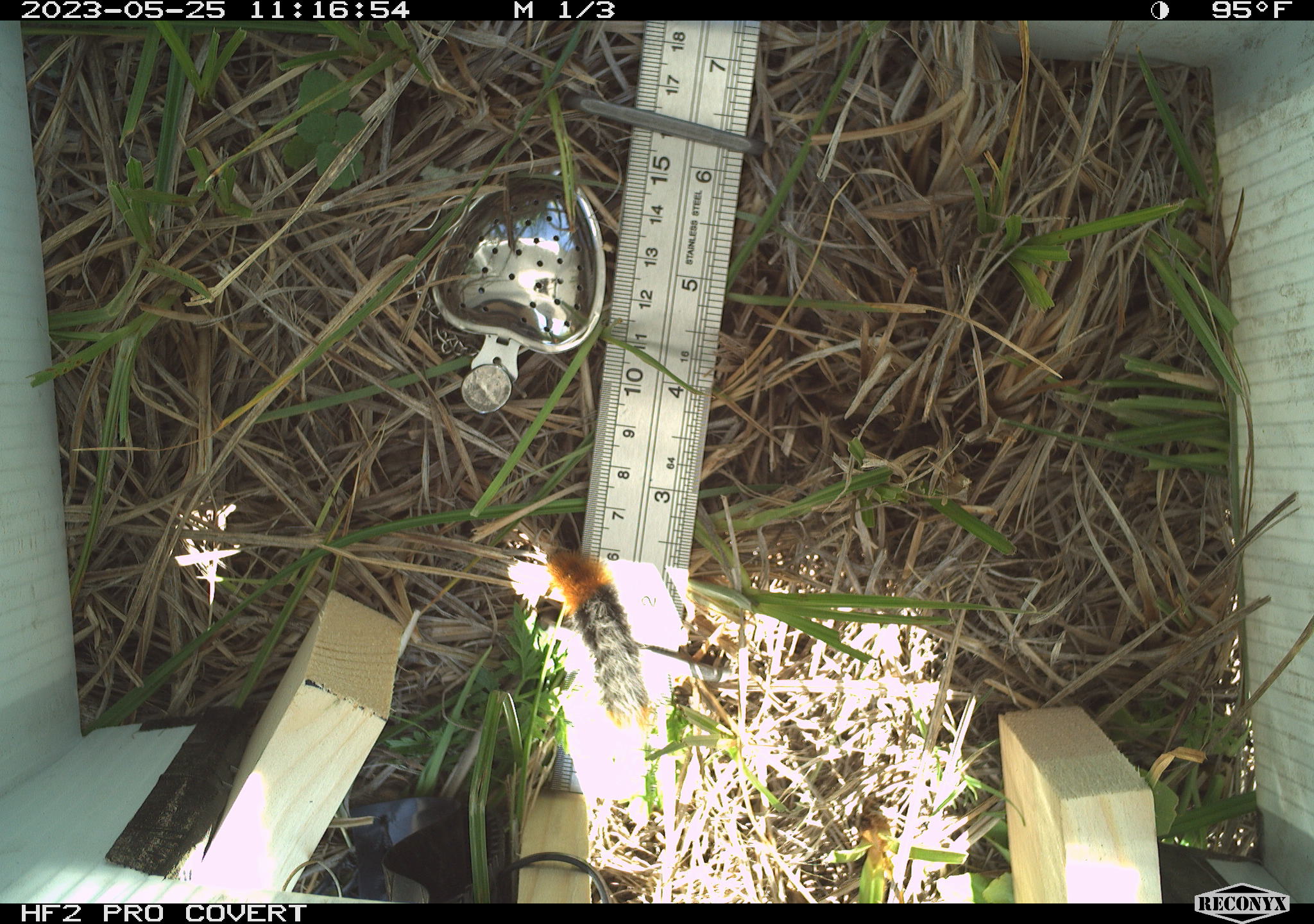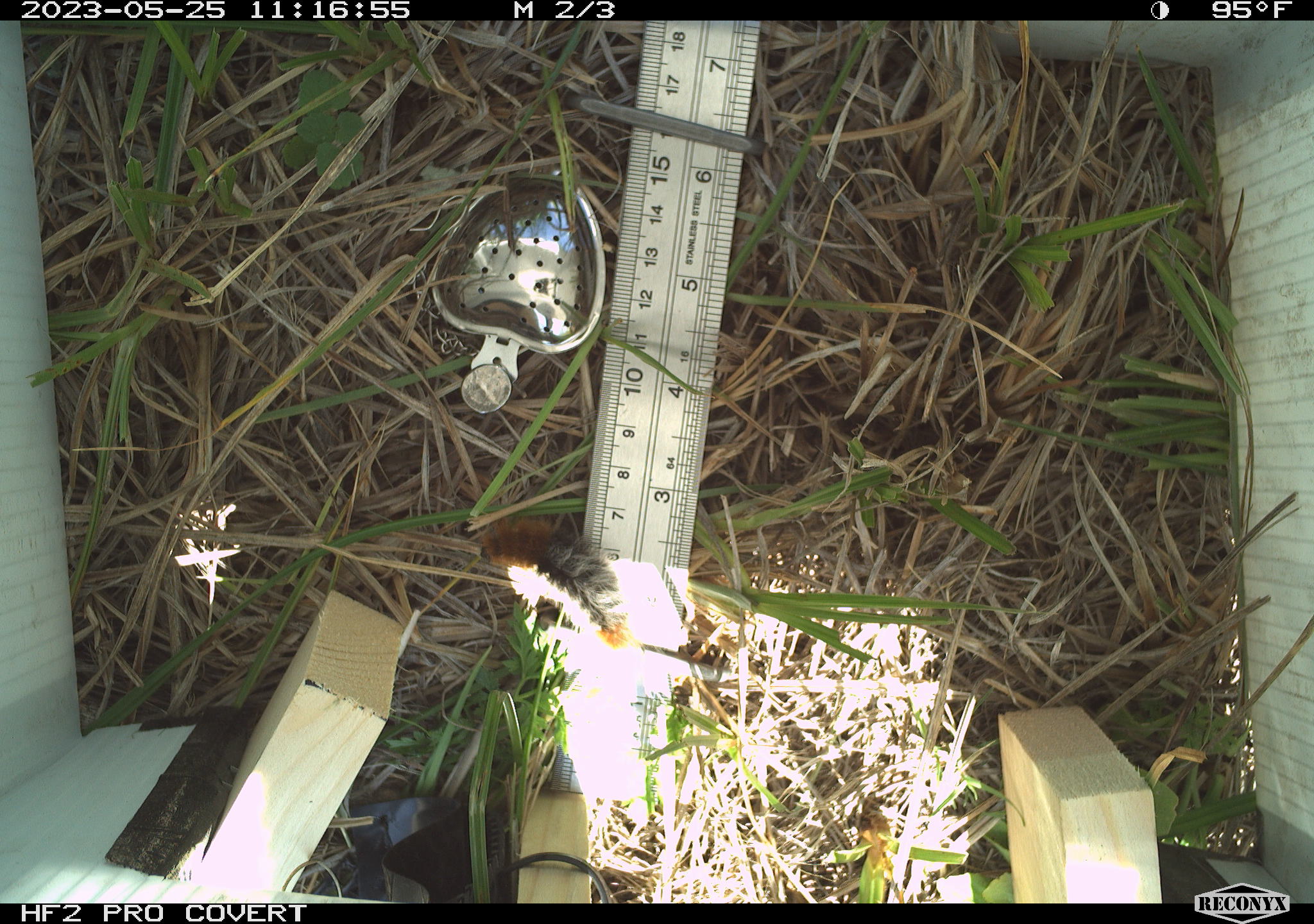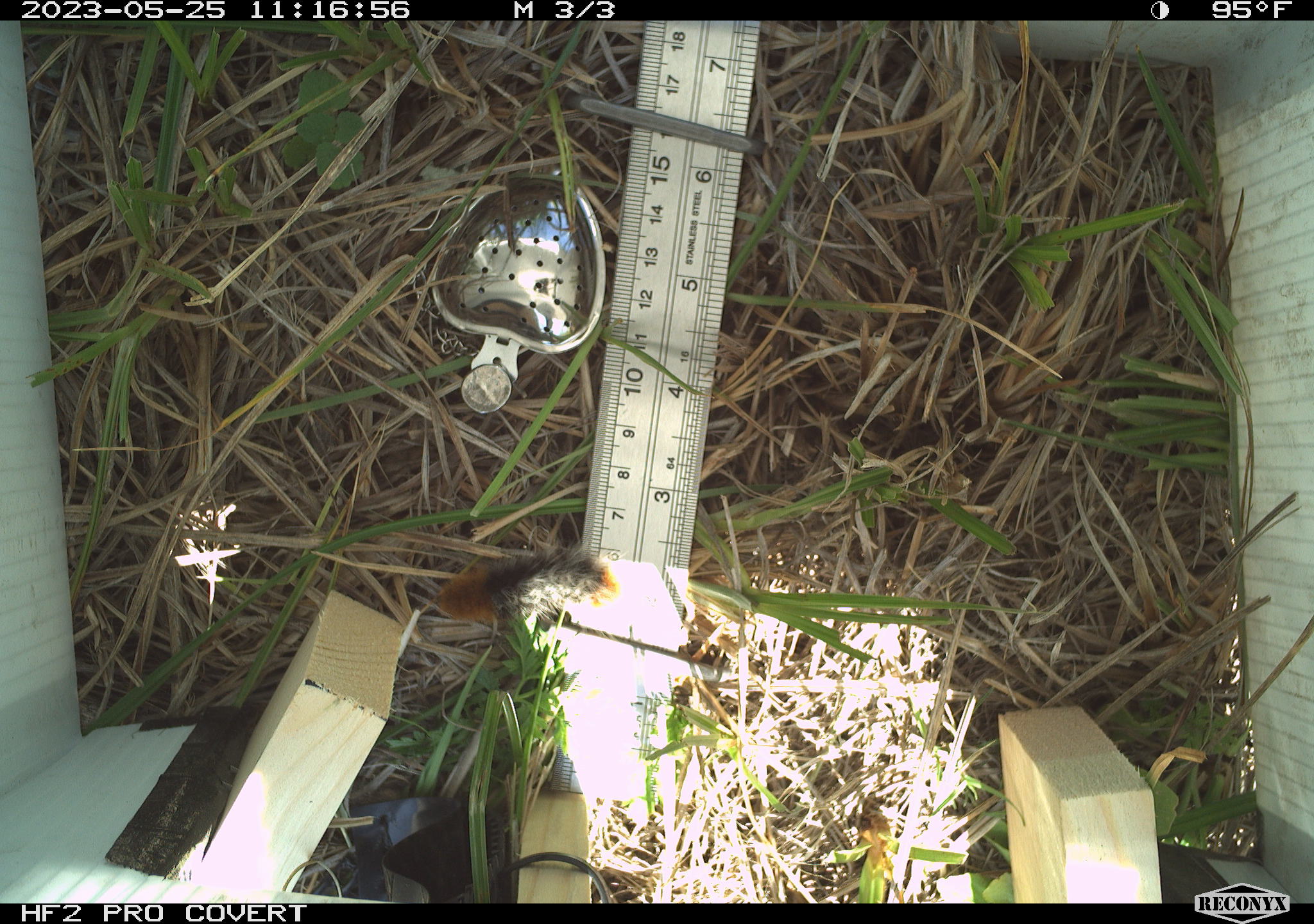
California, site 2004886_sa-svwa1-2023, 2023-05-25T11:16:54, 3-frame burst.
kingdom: Animalia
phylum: Arthropoda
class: Insecta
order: Lepidoptera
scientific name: Lepidoptera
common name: butterflies and moths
Butterflies and moths (Lepidoptera).